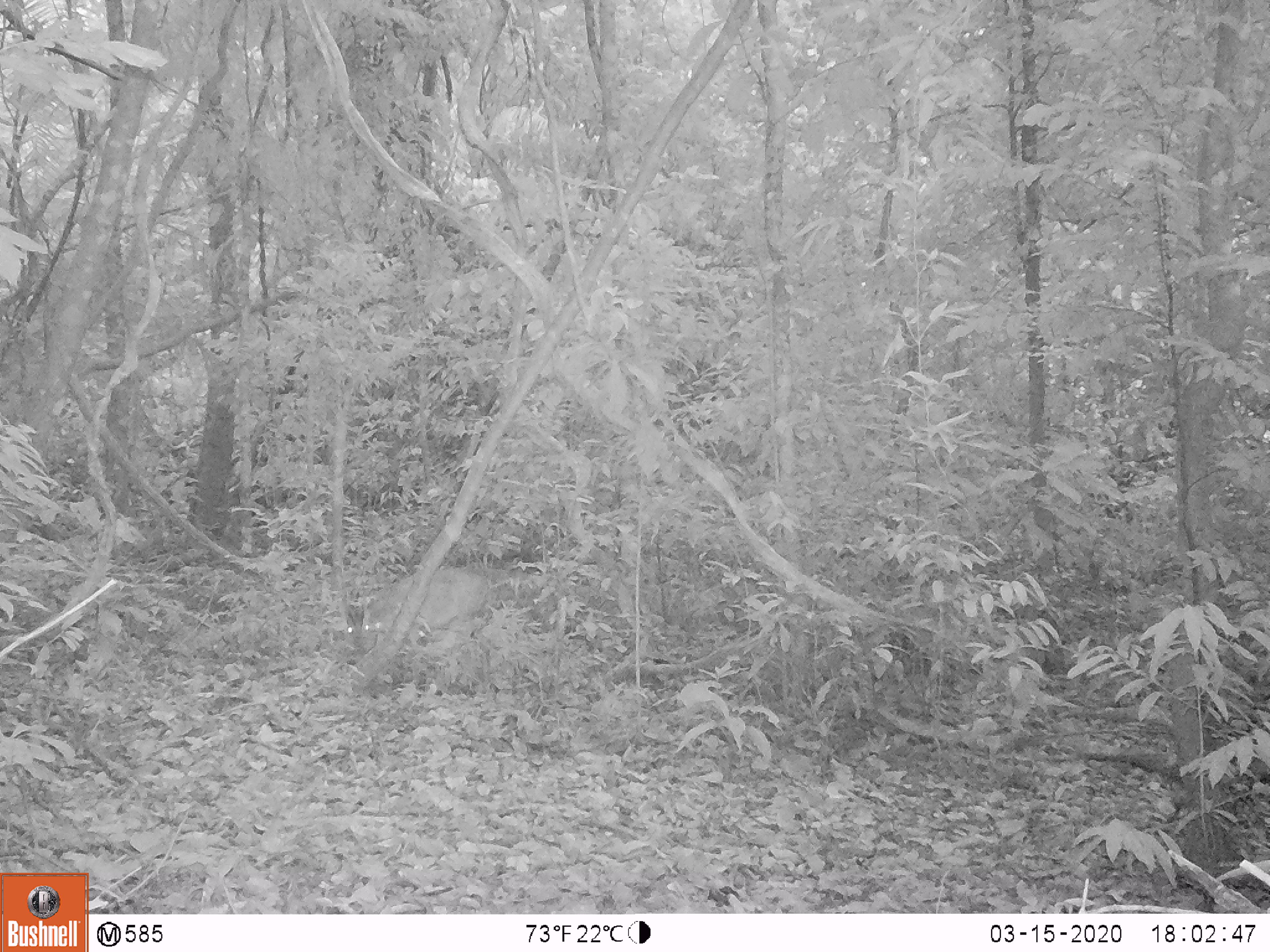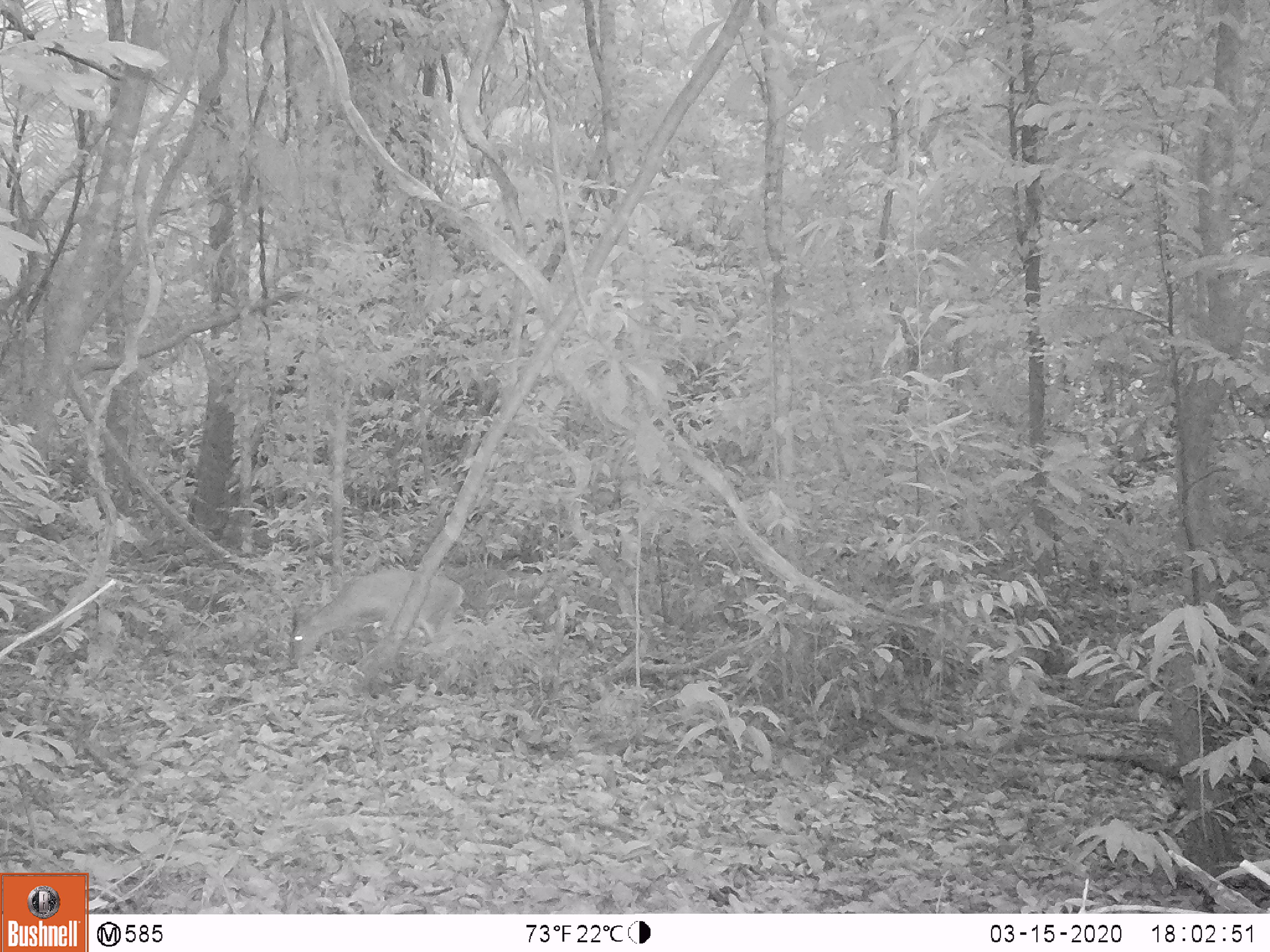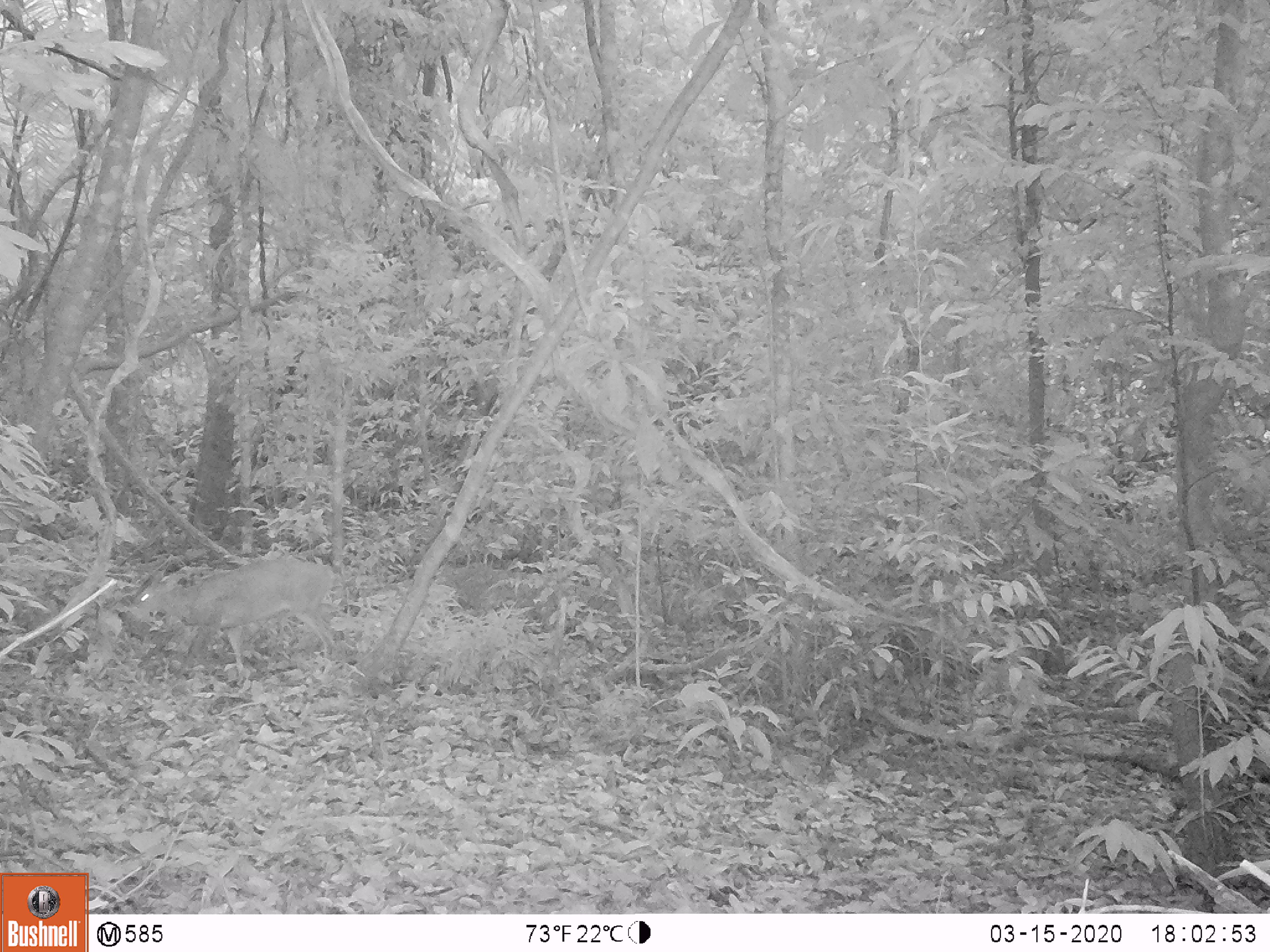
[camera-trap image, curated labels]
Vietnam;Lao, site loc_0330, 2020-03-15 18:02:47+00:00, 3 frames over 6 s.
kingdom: Animalia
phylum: Chordata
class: Mammalia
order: Artiodactyla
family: Cervidae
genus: Muntiacus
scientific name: Muntiacus vuquangensis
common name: large-antlered muntjac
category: large antlered muntjac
Large antlered muntjac (large-antlered muntjac) (Muntiacus vuquangensis). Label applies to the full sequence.